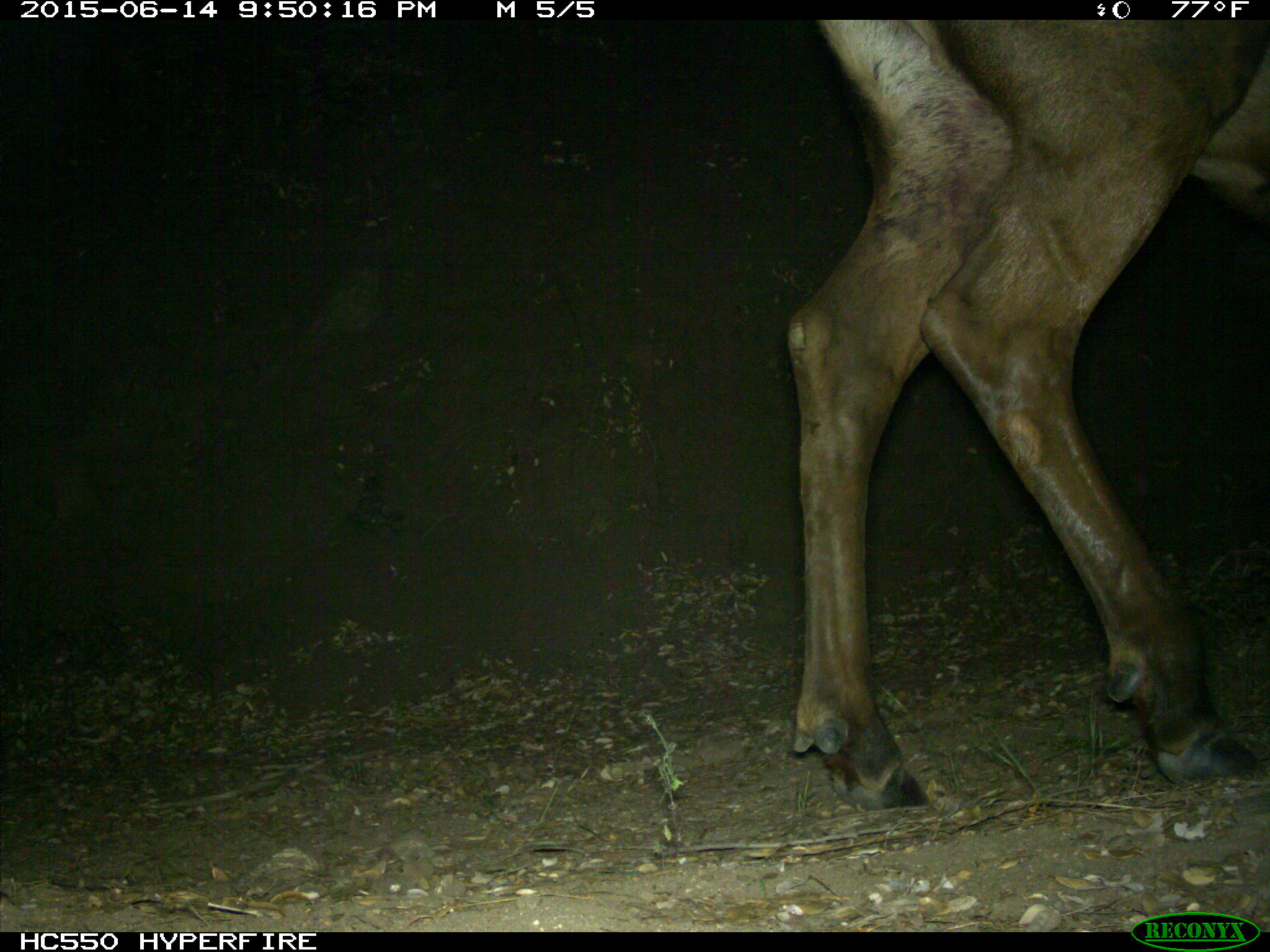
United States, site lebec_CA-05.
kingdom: Animalia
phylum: Chordata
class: Mammalia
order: Artiodactyla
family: Cervidae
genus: Cervus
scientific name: Cervus canadensis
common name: elk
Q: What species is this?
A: Cervus canadensis (elk).